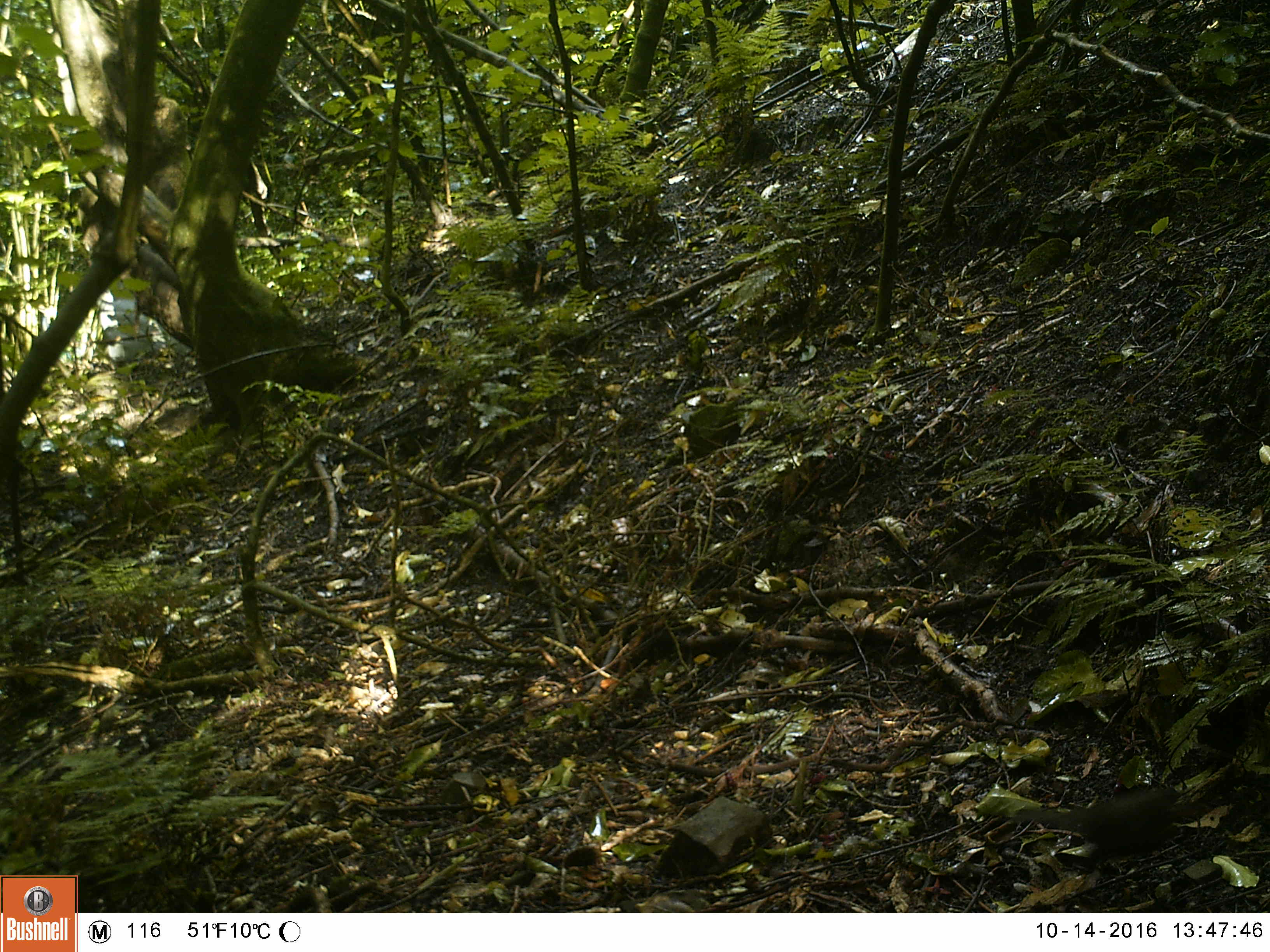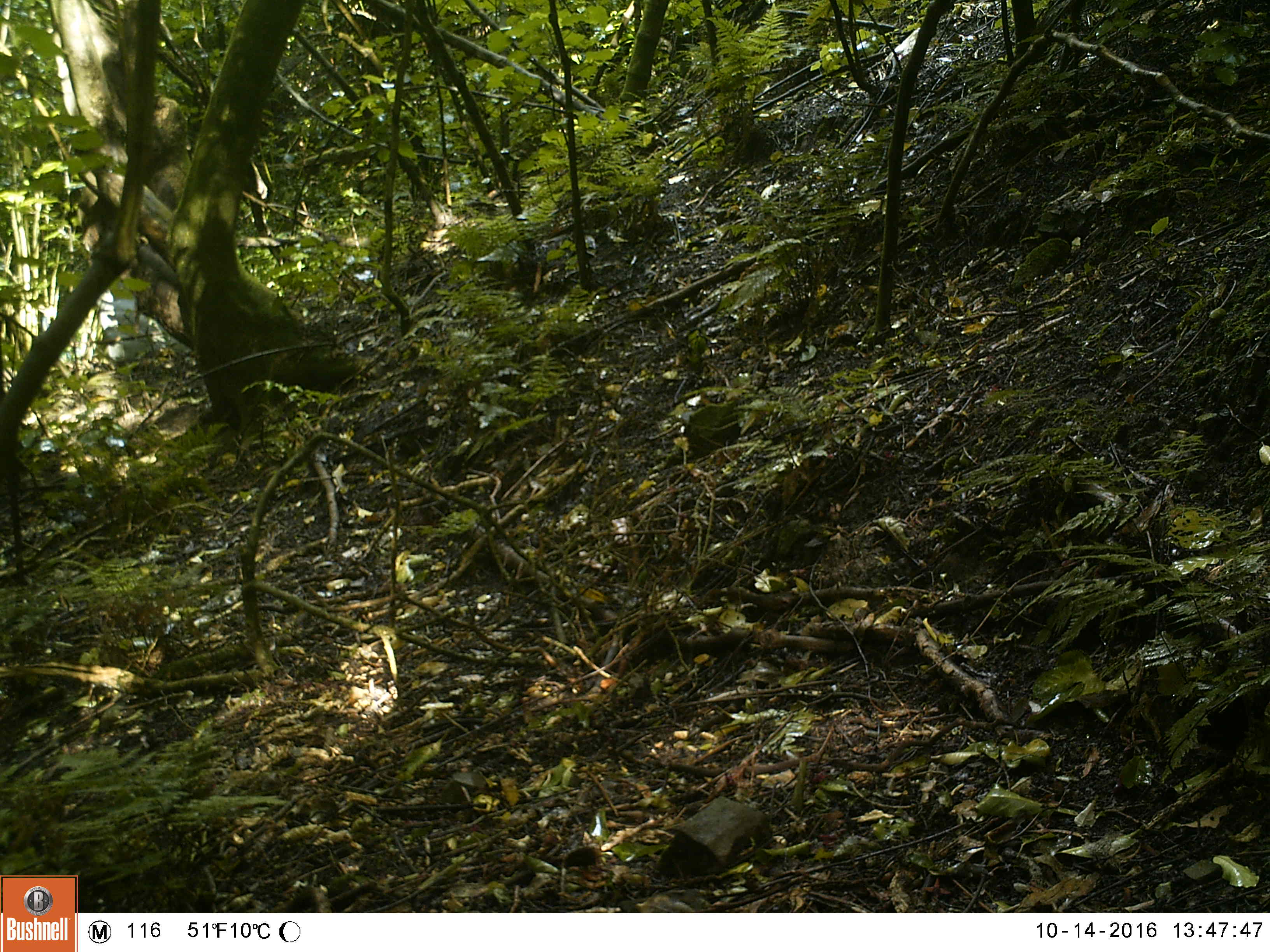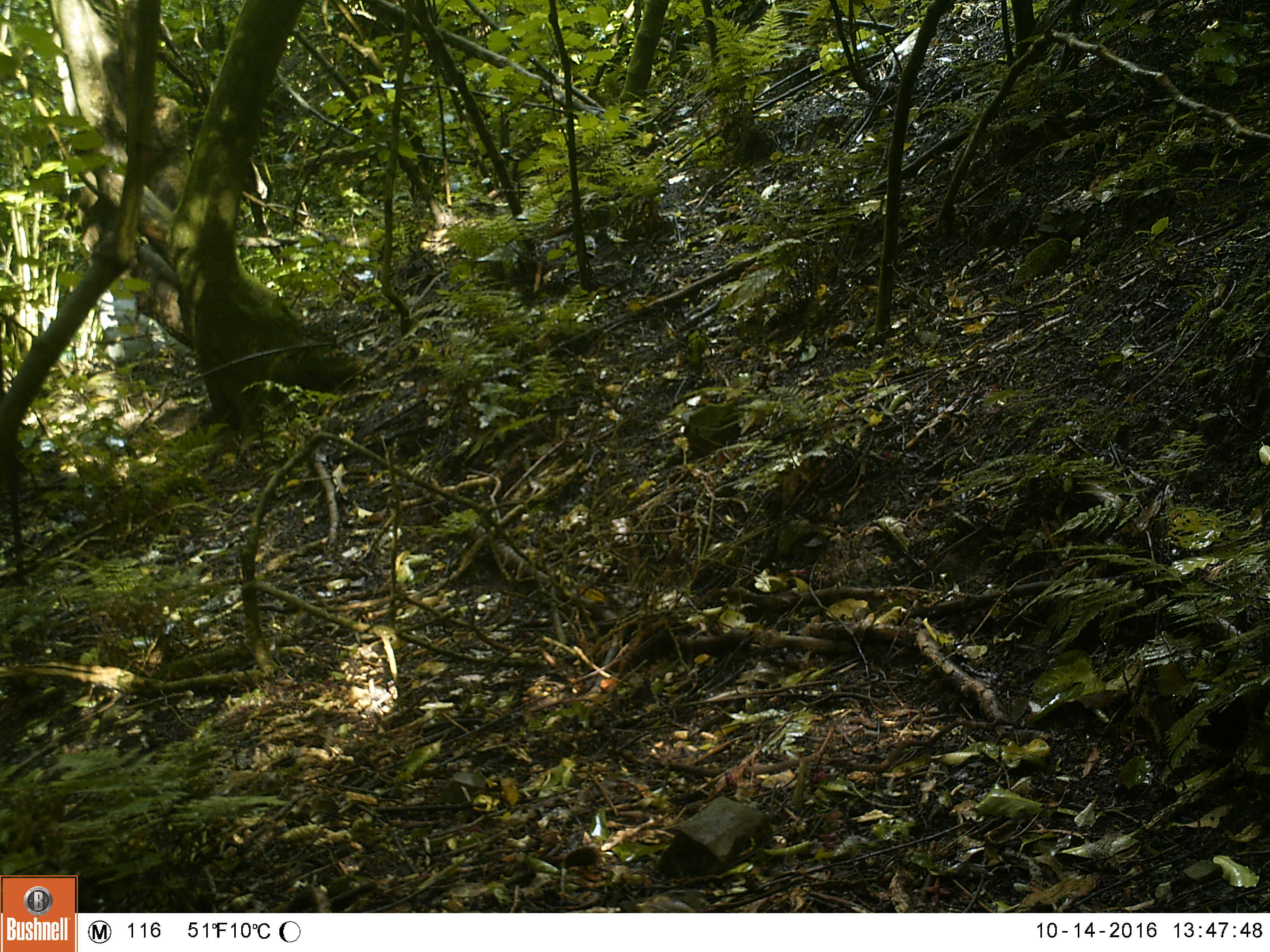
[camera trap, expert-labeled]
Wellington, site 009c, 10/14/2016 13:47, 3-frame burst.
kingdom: Animalia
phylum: Chordata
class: Aves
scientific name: Aves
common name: bird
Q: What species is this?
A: Bird (Aves).